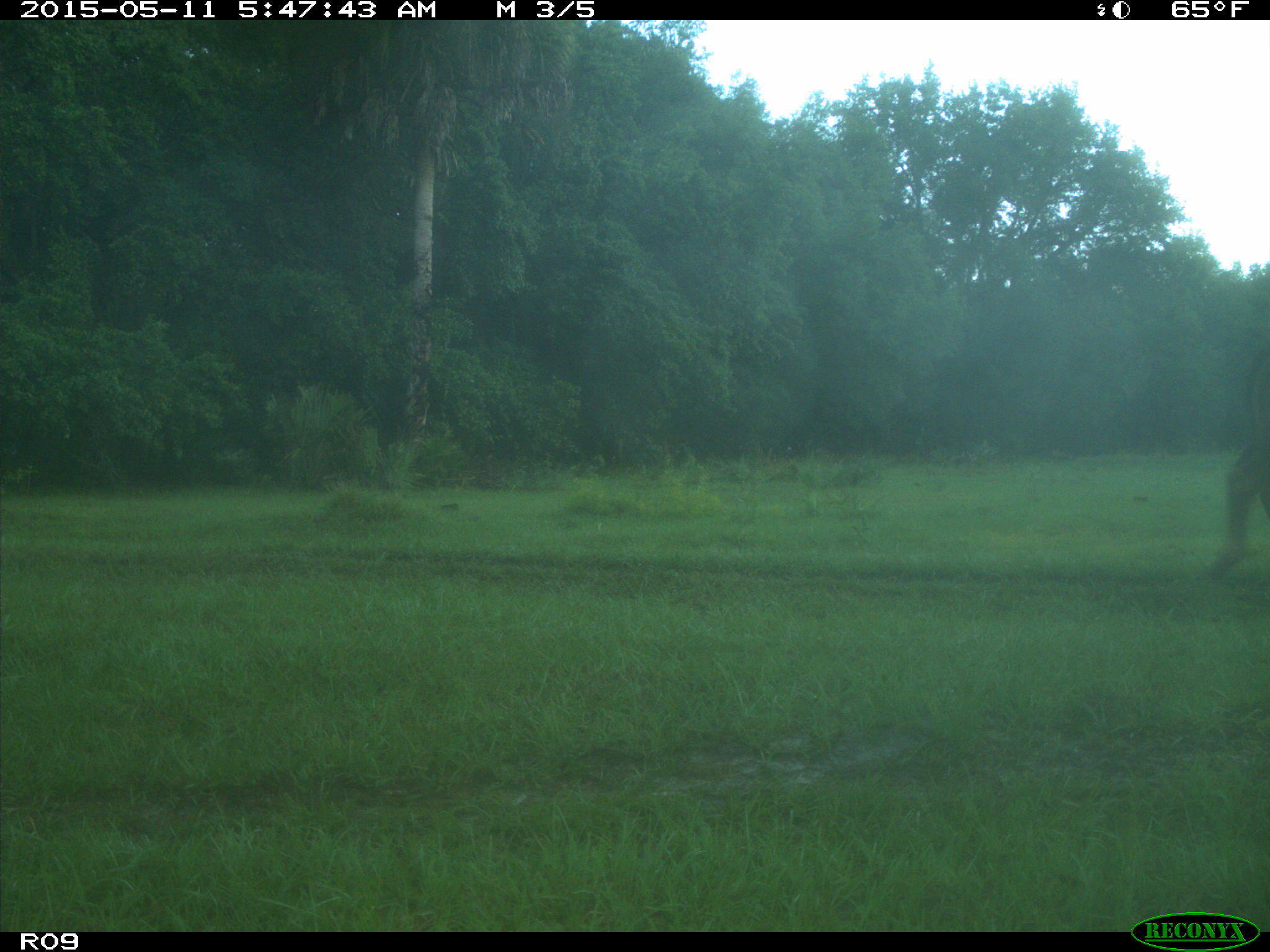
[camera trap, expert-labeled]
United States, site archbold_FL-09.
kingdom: Animalia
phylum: Chordata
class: Mammalia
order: Artiodactyla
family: Bovidae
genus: Bos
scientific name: Bos taurus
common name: domestic cow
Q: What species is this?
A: Bos taurus (domestic cow).